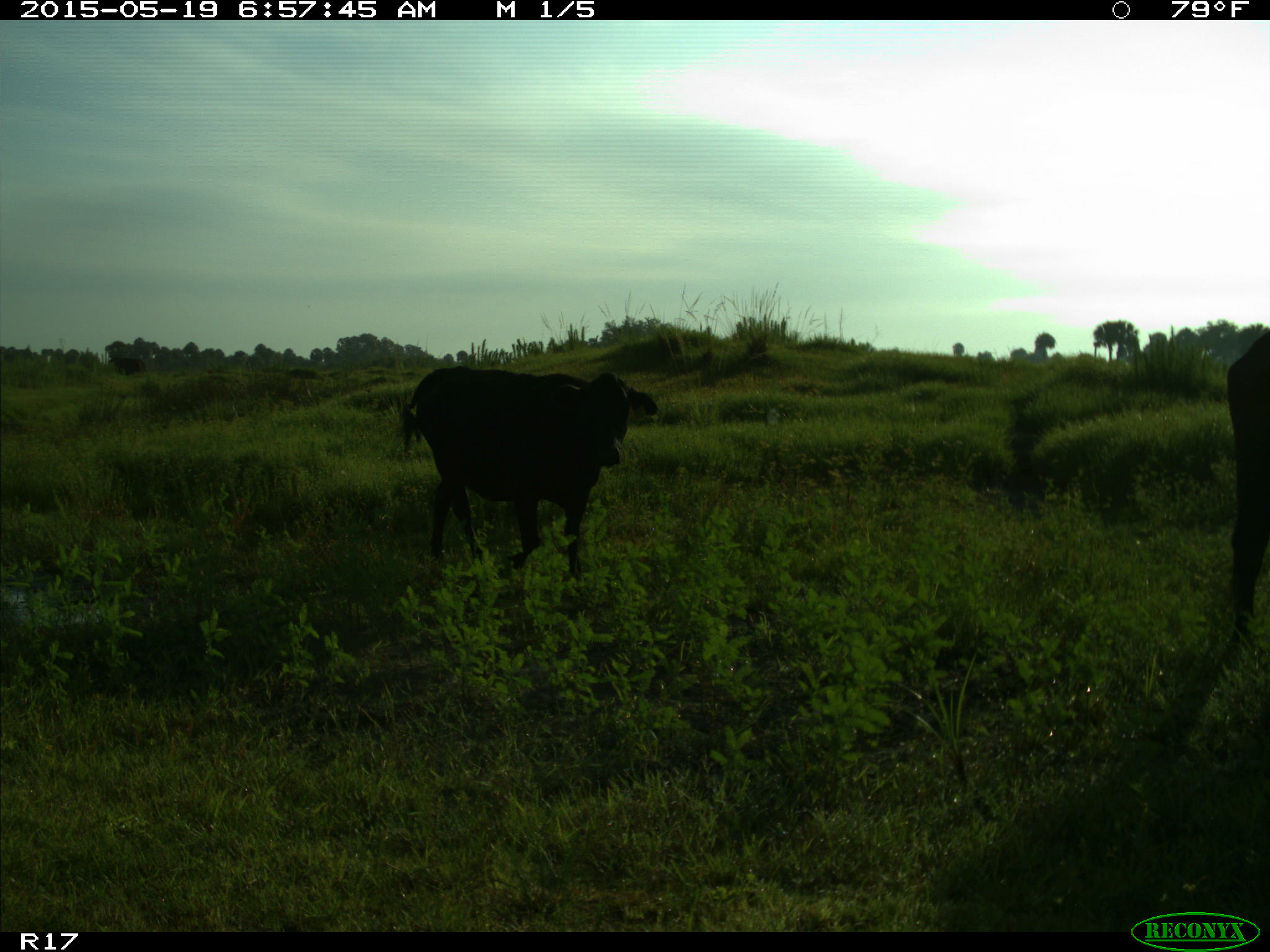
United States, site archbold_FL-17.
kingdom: Animalia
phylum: Chordata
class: Mammalia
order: Artiodactyla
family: Bovidae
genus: Bos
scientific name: Bos taurus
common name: domestic cow